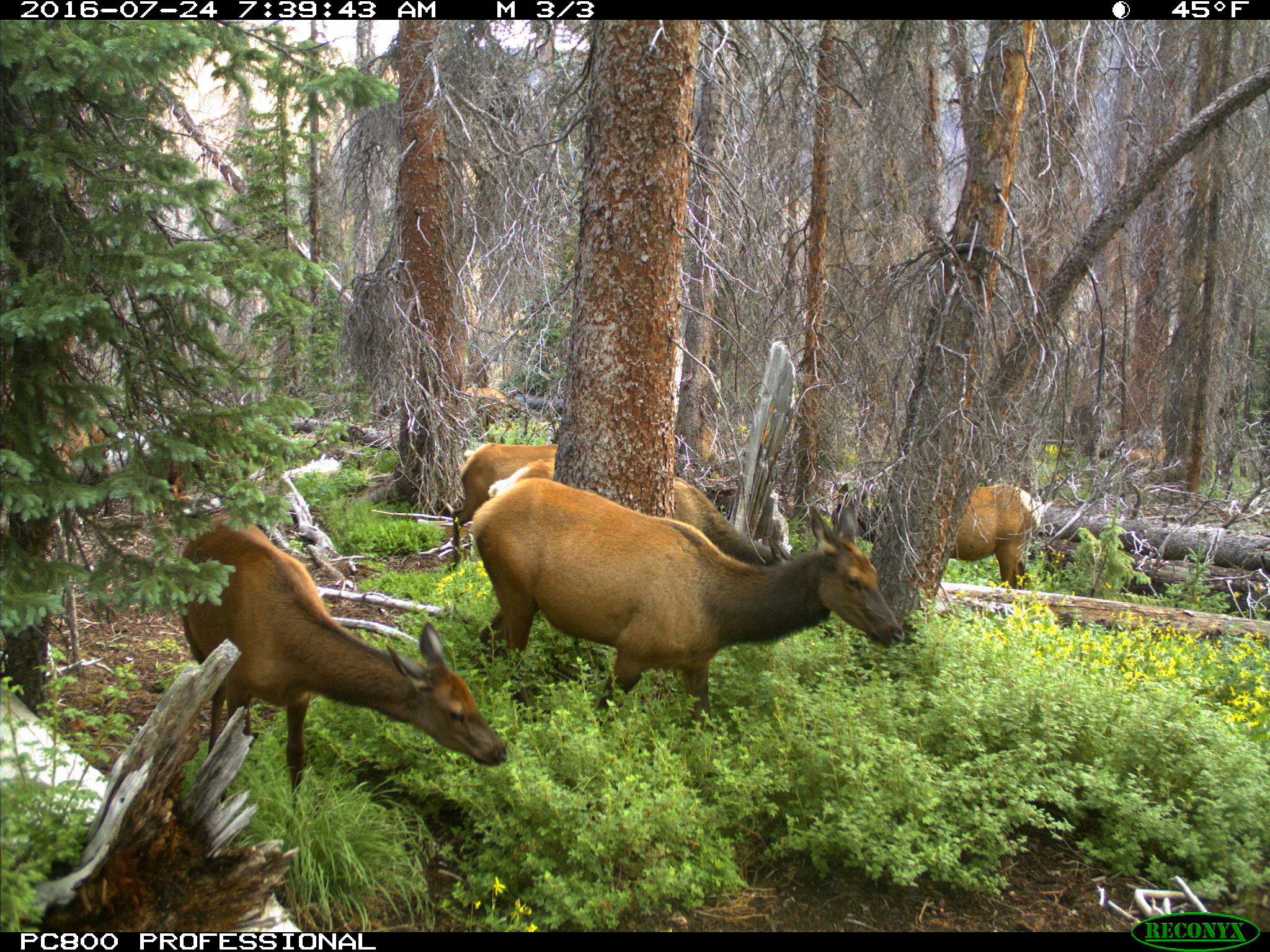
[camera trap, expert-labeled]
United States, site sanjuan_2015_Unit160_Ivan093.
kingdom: Animalia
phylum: Chordata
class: Mammalia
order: Artiodactyla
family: Cervidae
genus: Cervus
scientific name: Cervus elaphus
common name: red deer